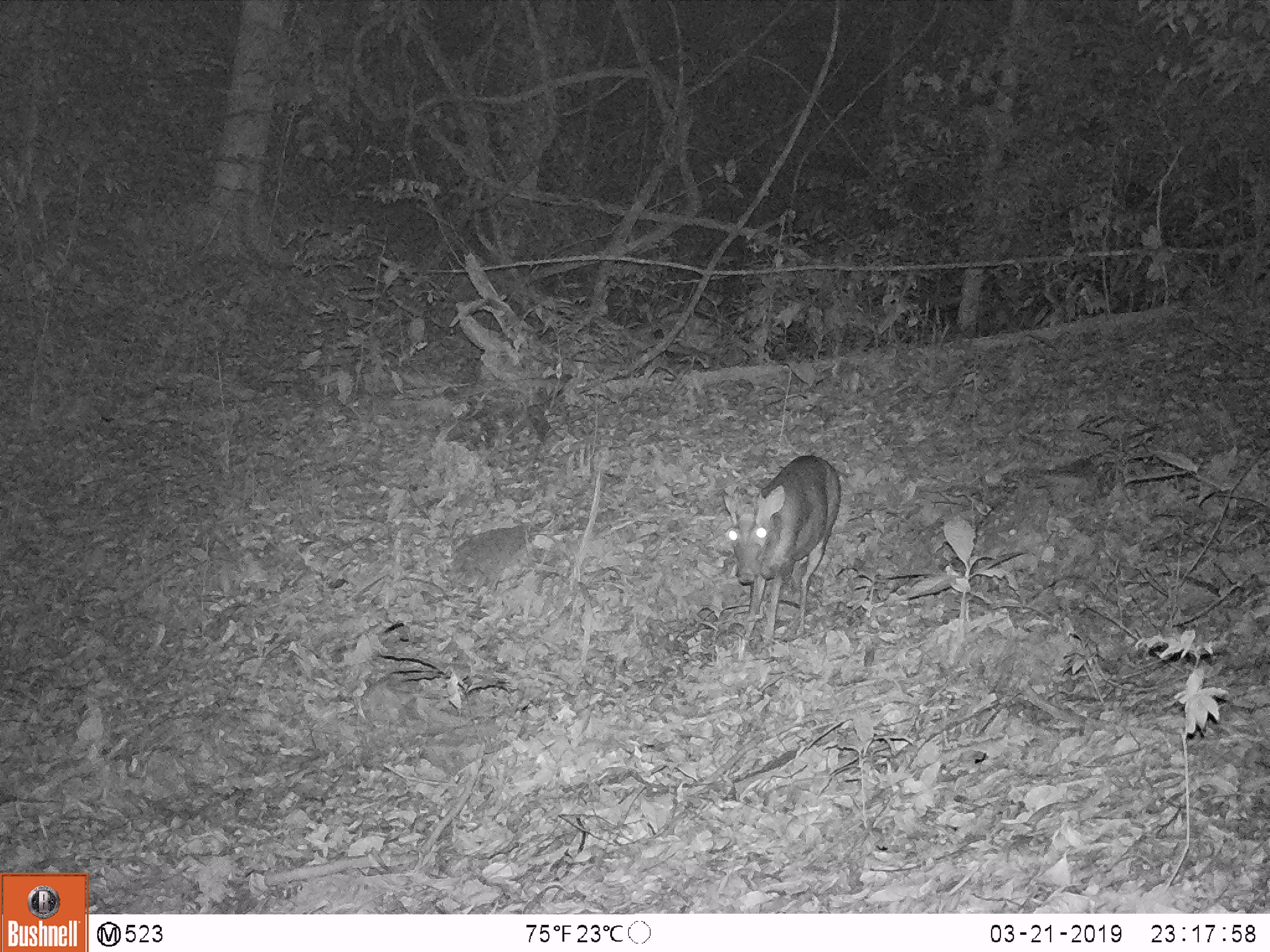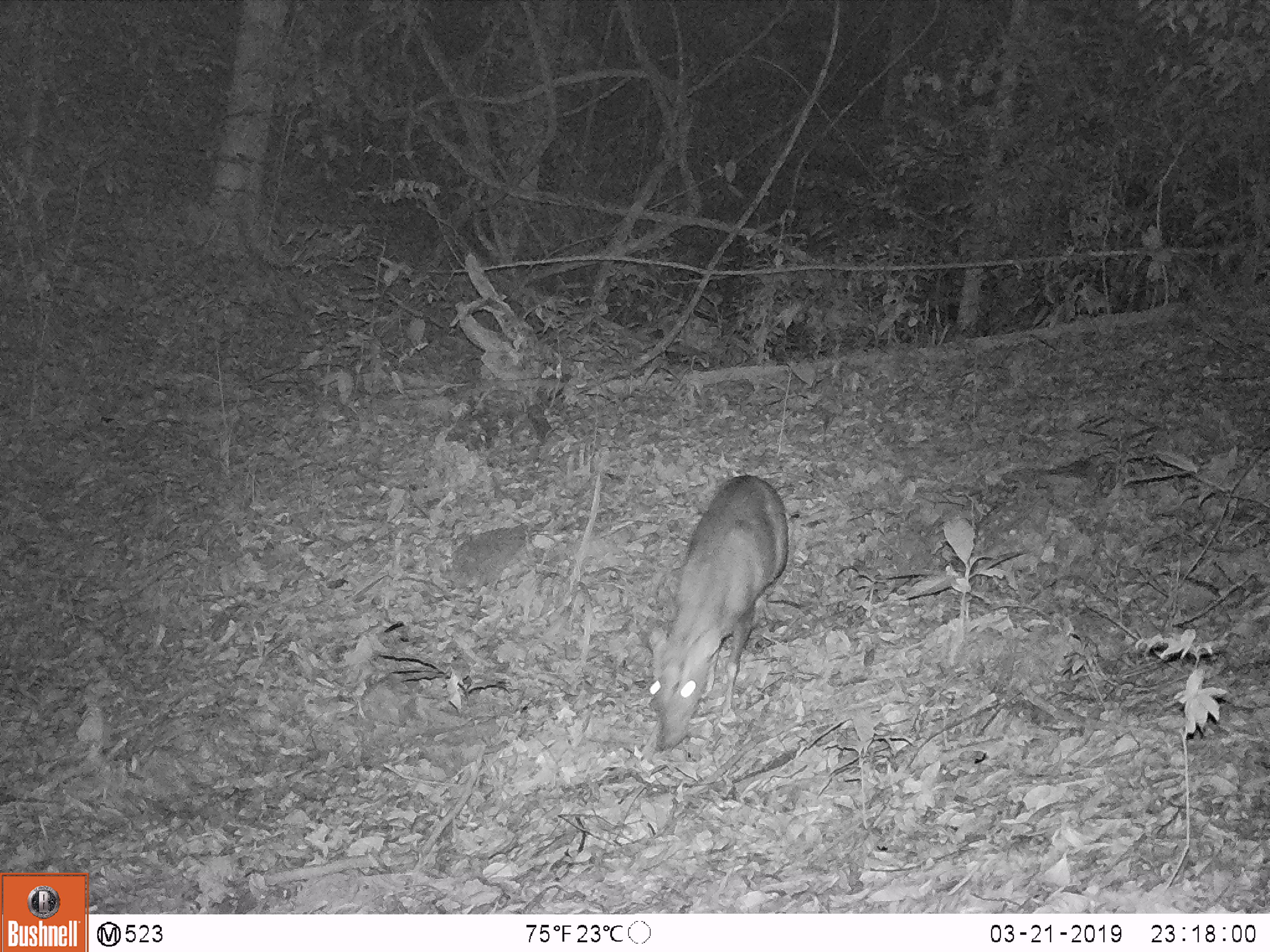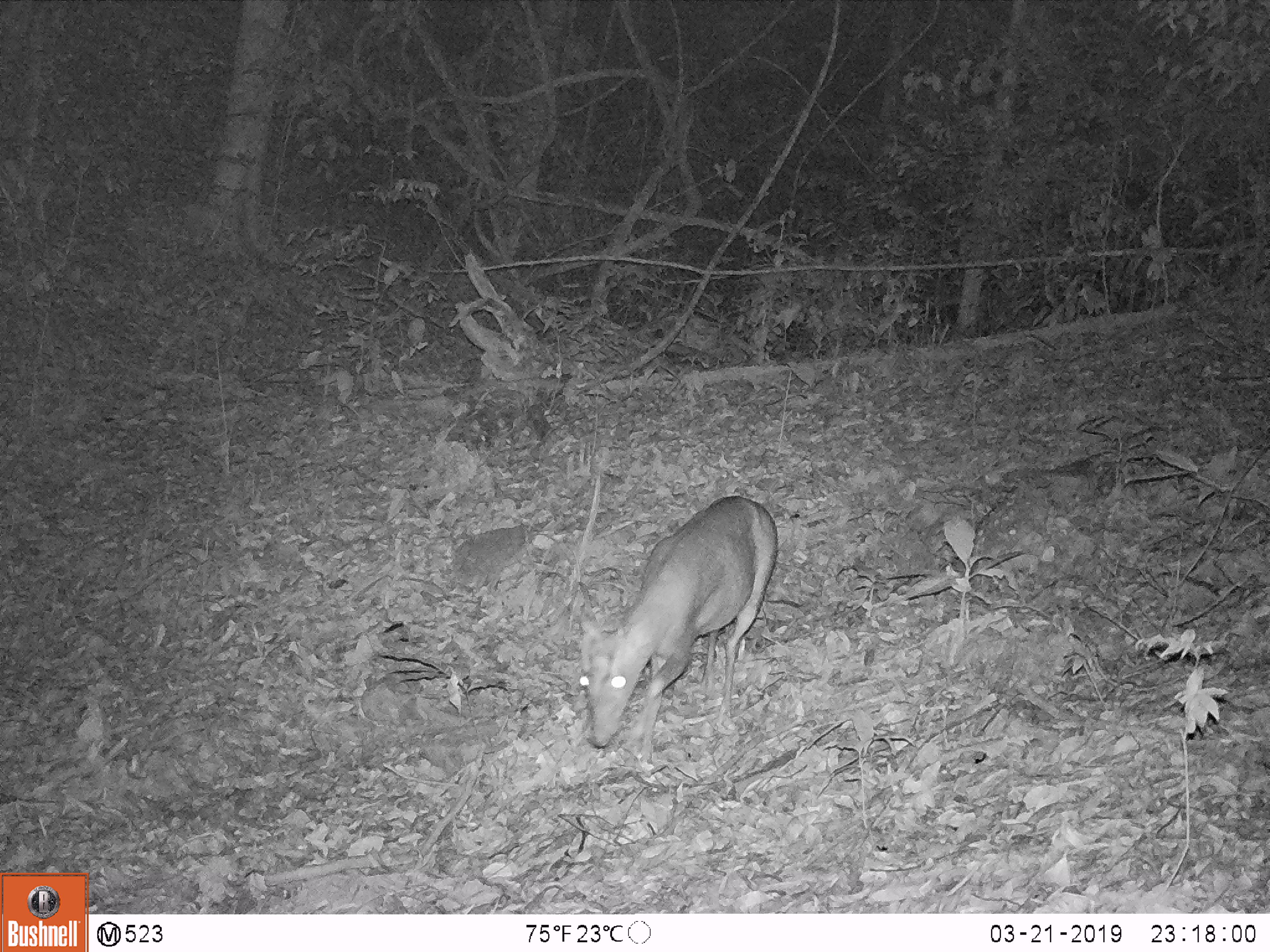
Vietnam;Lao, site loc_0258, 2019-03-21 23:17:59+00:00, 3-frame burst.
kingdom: Animalia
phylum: Chordata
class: Mammalia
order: Artiodactyla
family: Cervidae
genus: Muntiacus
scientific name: Muntiacus rooseveltorum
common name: roosevelt's muntjac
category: roosevelts muntjac group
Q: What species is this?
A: Roosevelts muntjac group (roosevelt's muntjac) (Muntiacus rooseveltorum).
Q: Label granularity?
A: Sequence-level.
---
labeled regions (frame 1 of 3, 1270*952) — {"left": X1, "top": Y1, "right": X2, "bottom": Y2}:
roosevelts muntjac group: {"left": 723, "top": 455, "right": 841, "bottom": 648}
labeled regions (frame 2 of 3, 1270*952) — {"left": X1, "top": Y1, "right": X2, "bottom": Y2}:
roosevelts muntjac group: {"left": 646, "top": 475, "right": 788, "bottom": 751}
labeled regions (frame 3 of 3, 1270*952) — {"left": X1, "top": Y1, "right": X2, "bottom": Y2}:
roosevelts muntjac group: {"left": 579, "top": 496, "right": 777, "bottom": 765}